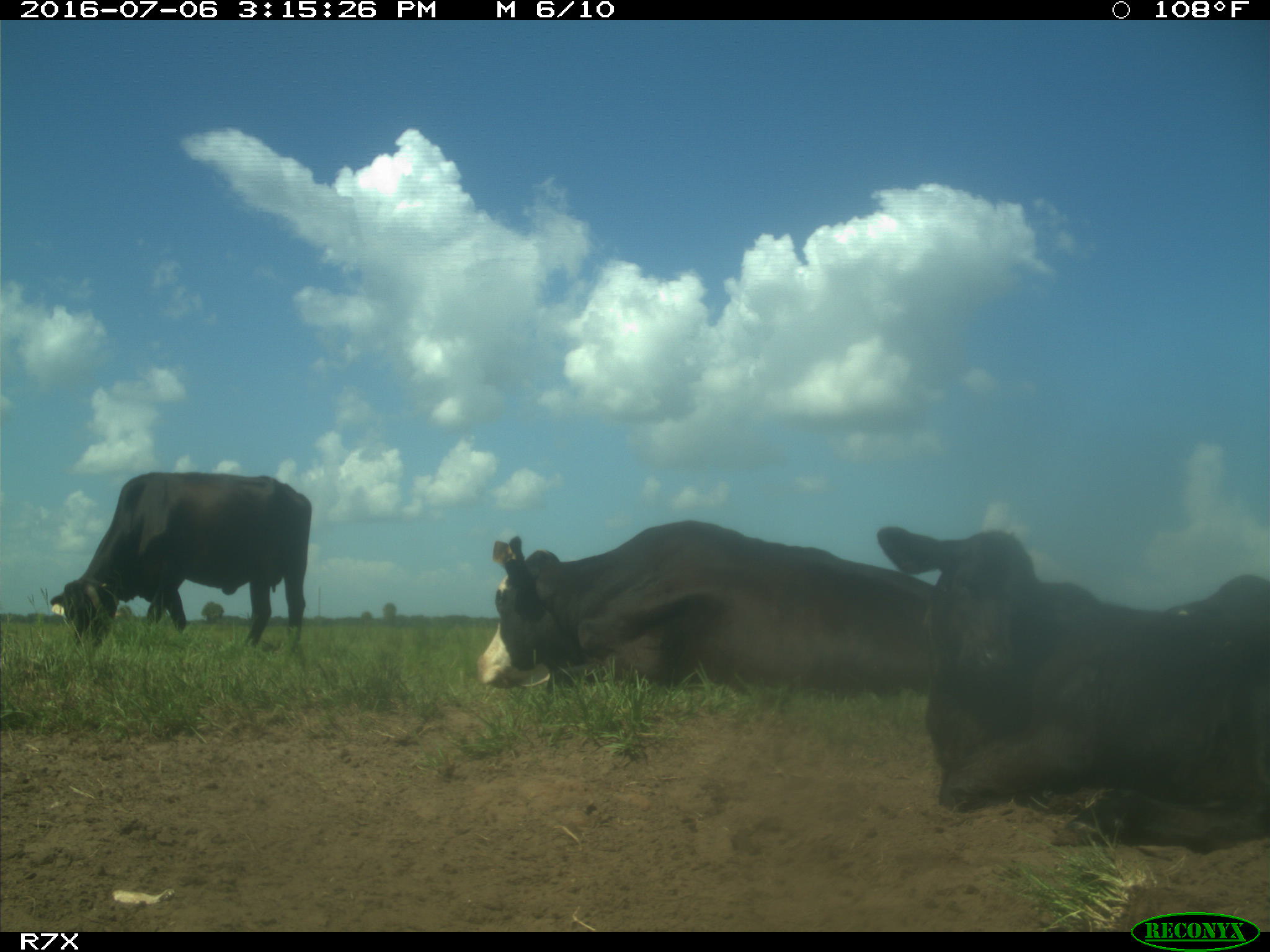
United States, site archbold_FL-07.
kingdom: Animalia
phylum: Chordata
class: Mammalia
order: Artiodactyla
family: Bovidae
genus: Bos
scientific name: Bos taurus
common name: domestic cow